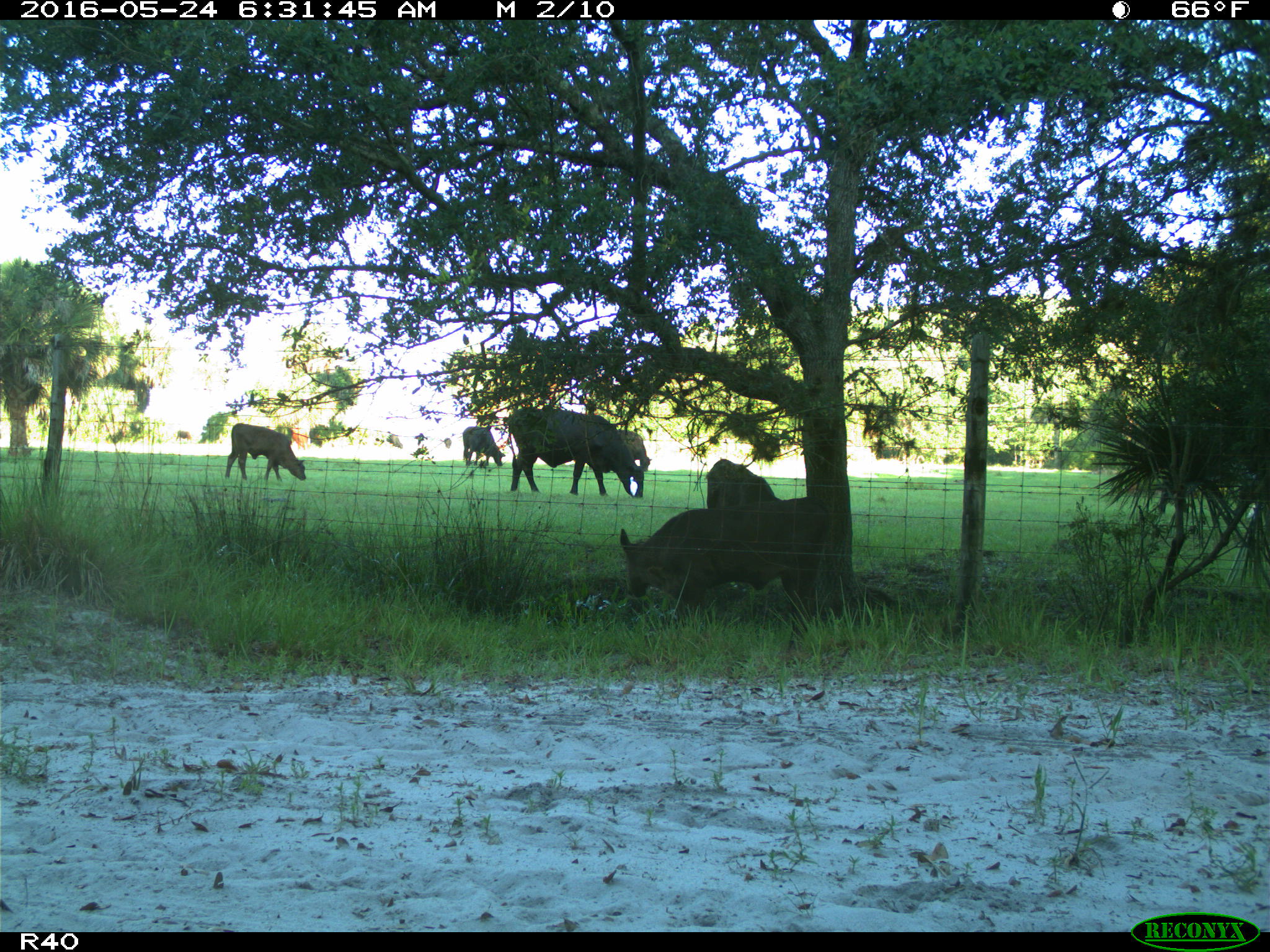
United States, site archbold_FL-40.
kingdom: Animalia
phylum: Chordata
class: Mammalia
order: Artiodactyla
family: Bovidae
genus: Bos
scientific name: Bos taurus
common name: domestic cow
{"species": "Bos taurus (domestic cow)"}